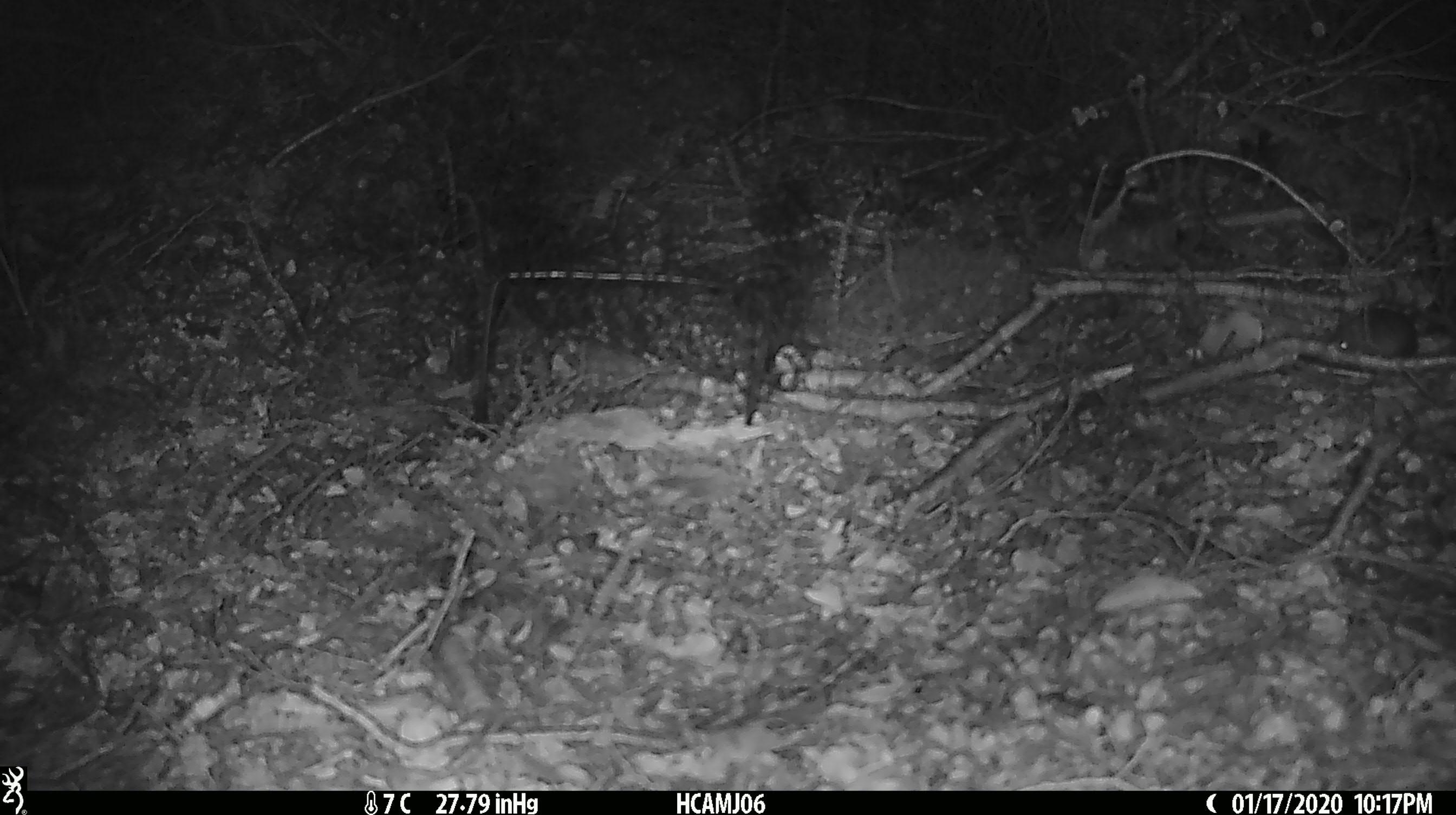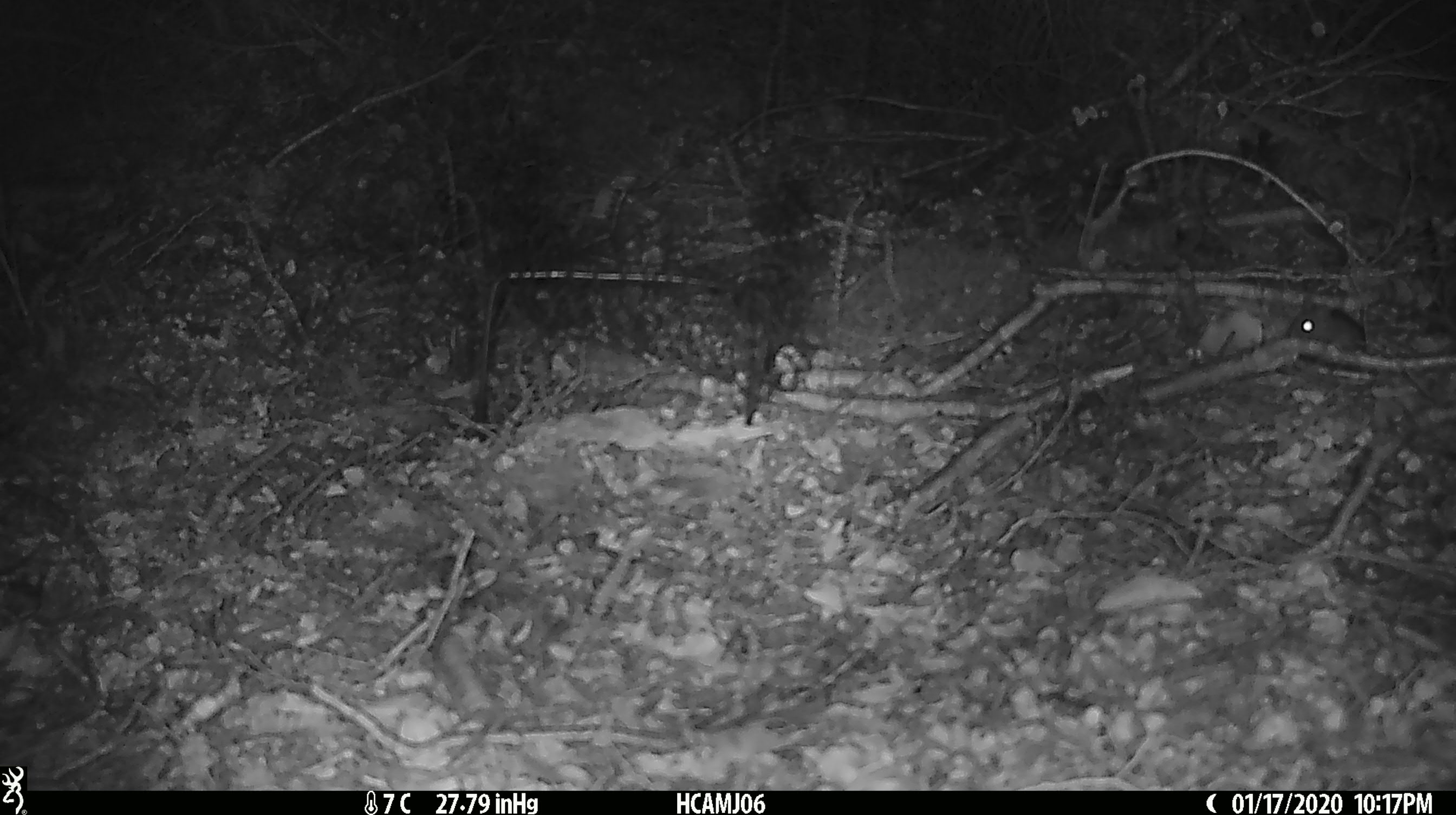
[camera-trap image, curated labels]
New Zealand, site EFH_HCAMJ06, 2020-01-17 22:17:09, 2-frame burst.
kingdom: Animalia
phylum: Chordata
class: Mammalia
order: Rodentia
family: Muridae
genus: Mus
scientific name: Mus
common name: mouse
Mouse (Mus).